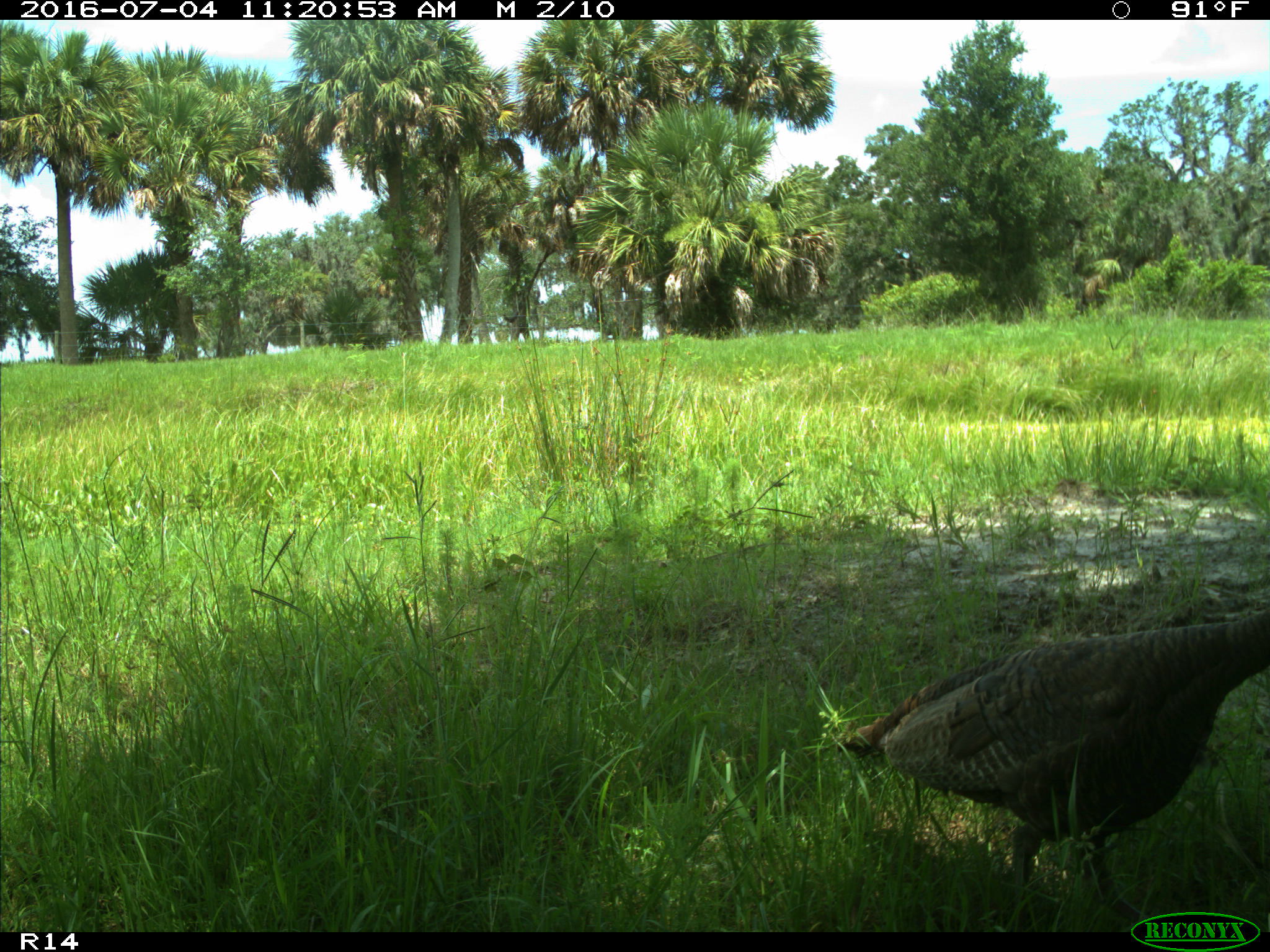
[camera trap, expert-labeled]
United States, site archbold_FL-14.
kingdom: Animalia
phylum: Chordata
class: Aves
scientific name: Aves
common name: birds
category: unidentified bird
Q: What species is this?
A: Unidentified bird (birds) (Aves).